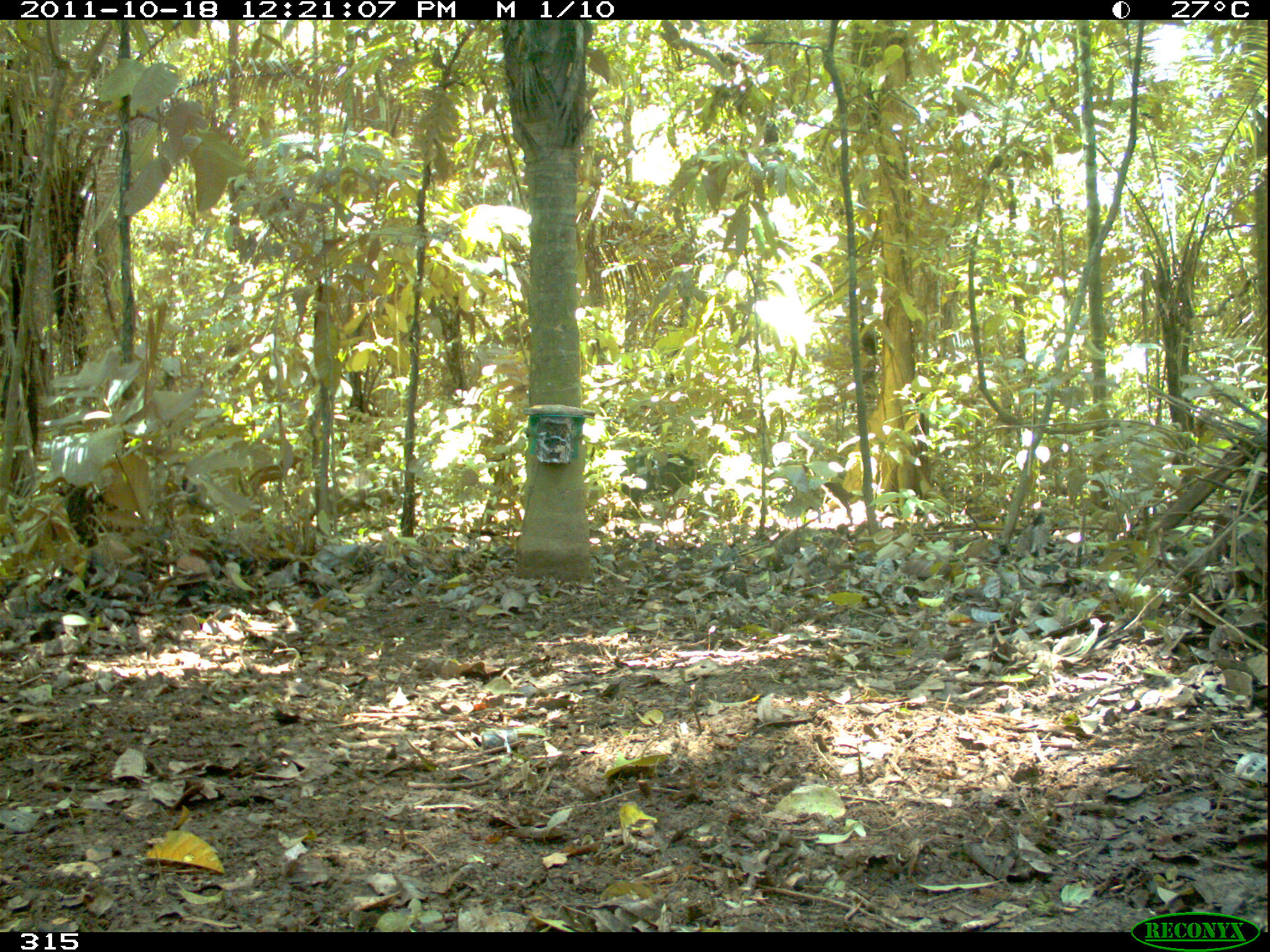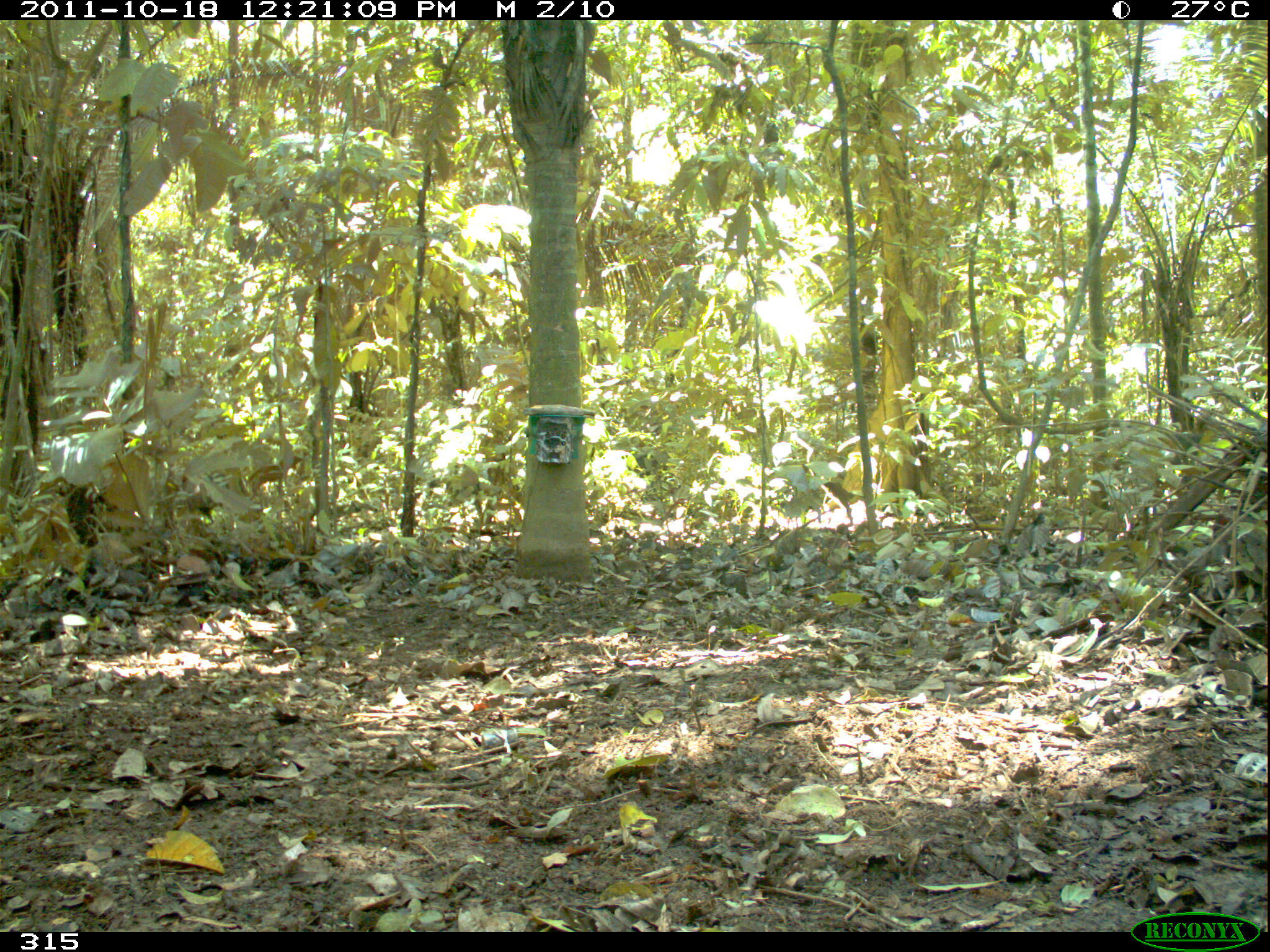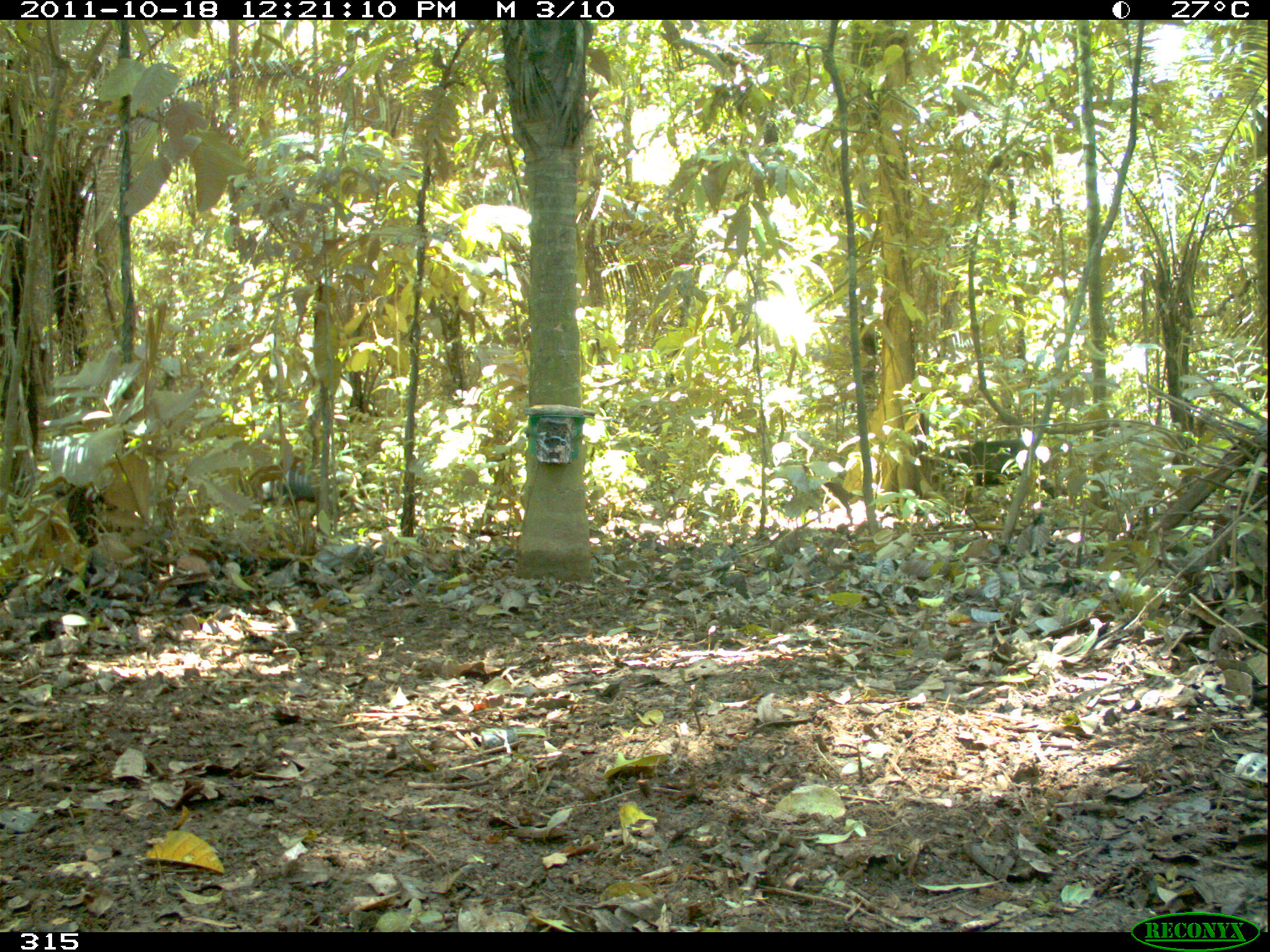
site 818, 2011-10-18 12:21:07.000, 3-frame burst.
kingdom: Animalia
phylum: Chordata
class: Mammalia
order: Artiodactyla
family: Tayassuidae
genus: Tayassu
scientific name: Tayassu pecari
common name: white-lipped peccary